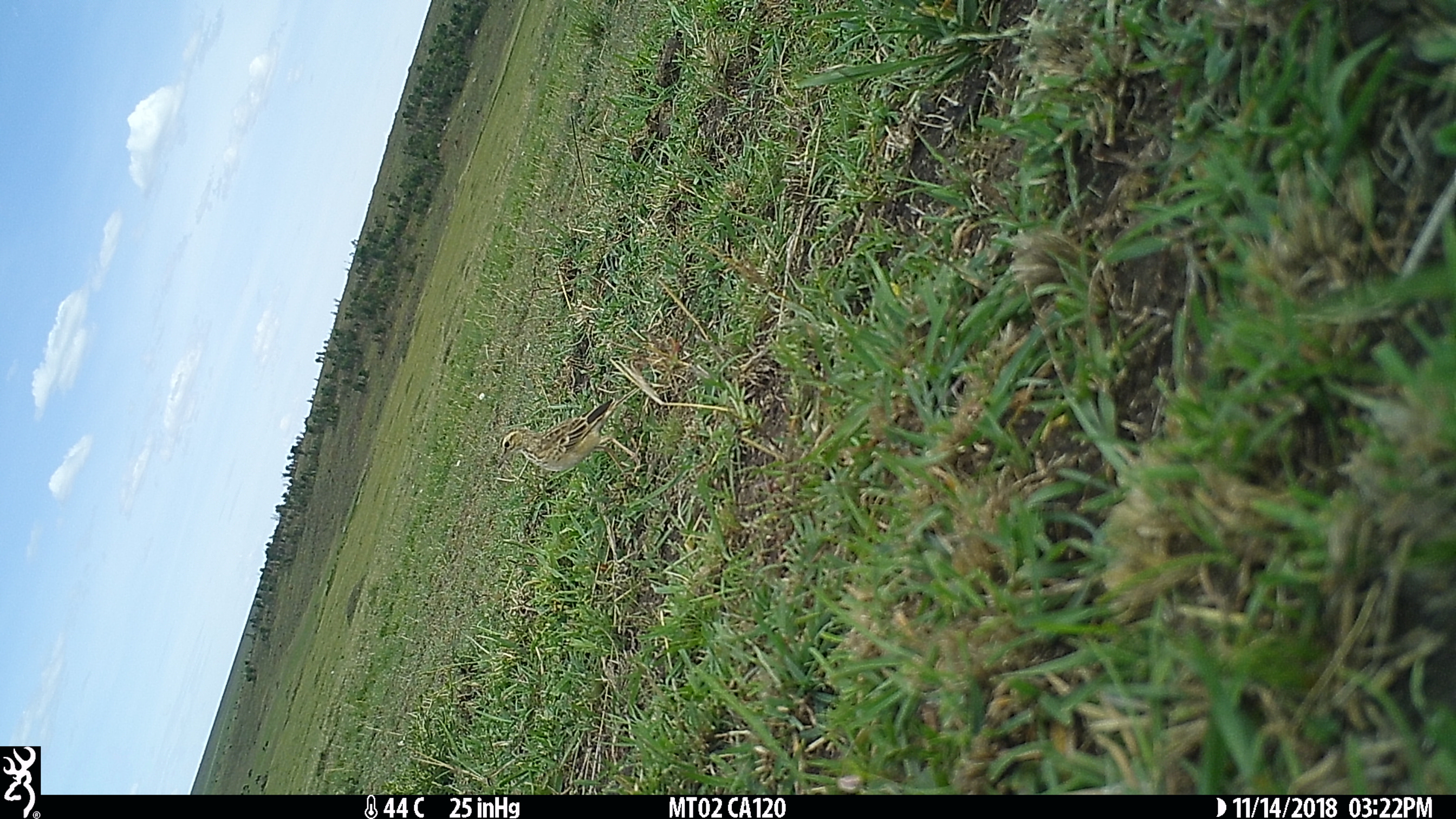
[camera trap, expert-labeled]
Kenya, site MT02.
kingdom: Animalia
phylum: Chordata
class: Aves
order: Passeriformes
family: Motacillidae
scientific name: Motacillidae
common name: pipit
Pipit (Motacillidae).